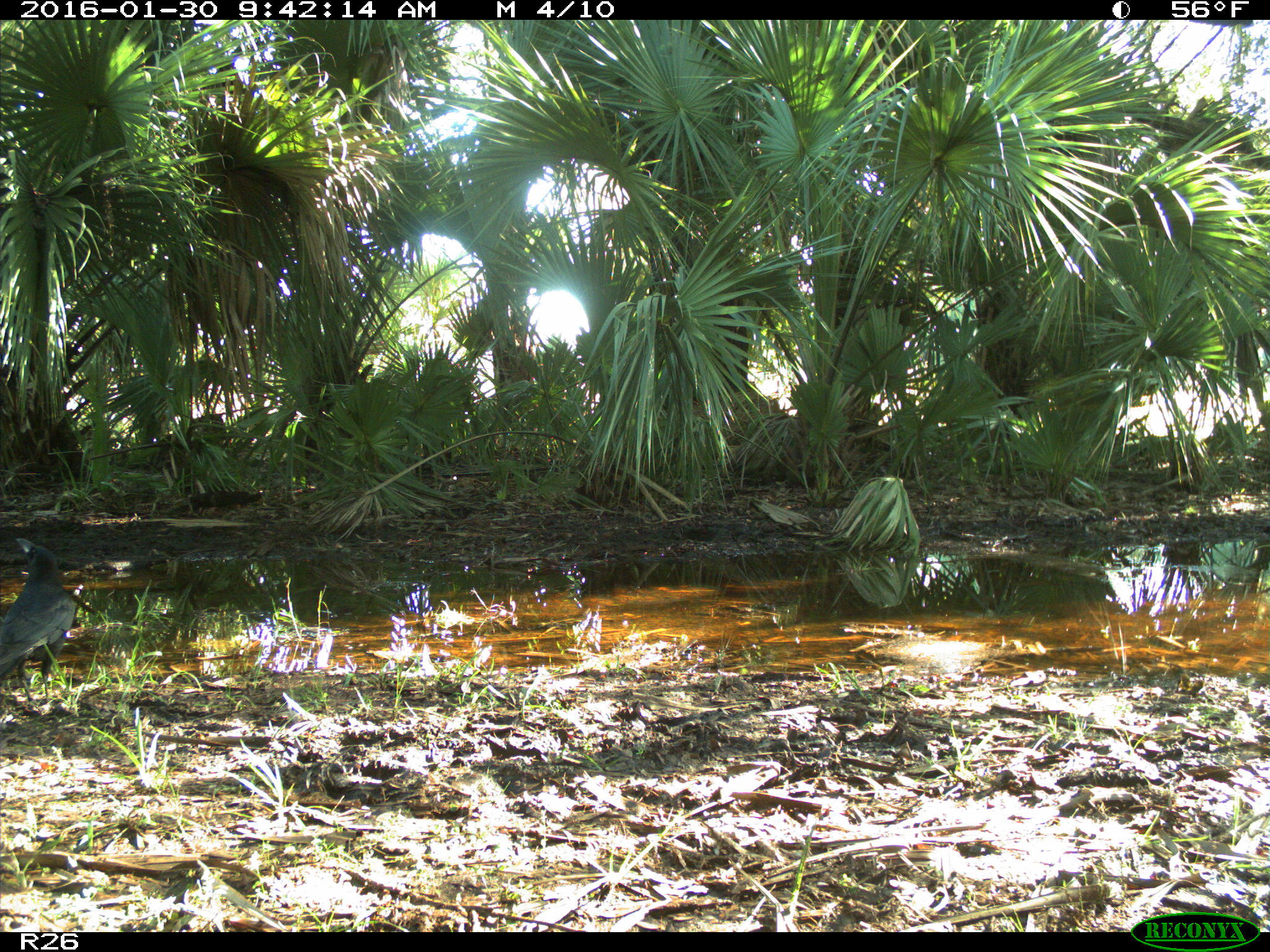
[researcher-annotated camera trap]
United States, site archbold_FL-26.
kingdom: Animalia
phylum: Chordata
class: Aves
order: Passeriformes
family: Corvidae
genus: Corvus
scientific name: Corvus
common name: crows and ravens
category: unidentified corvus